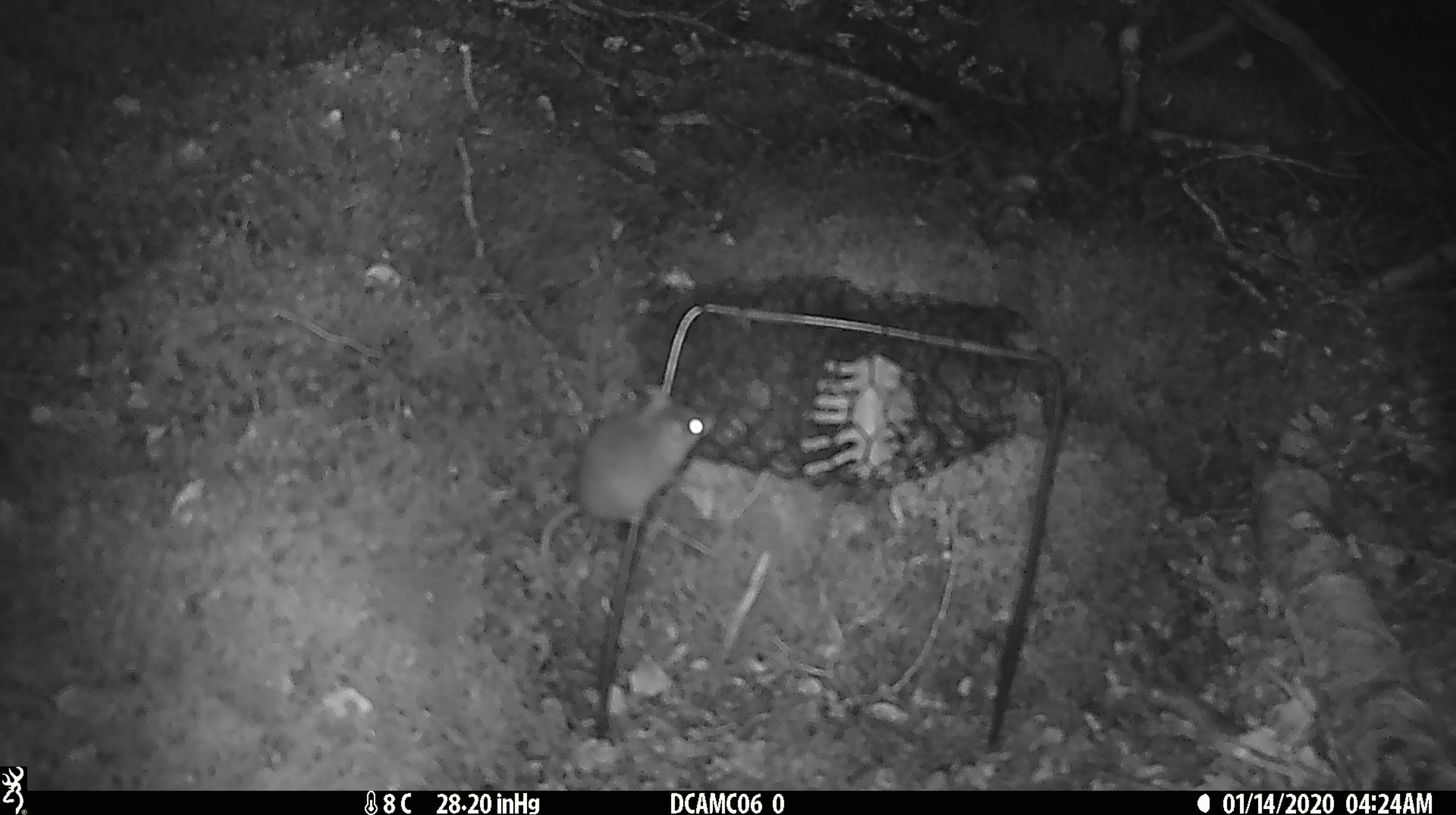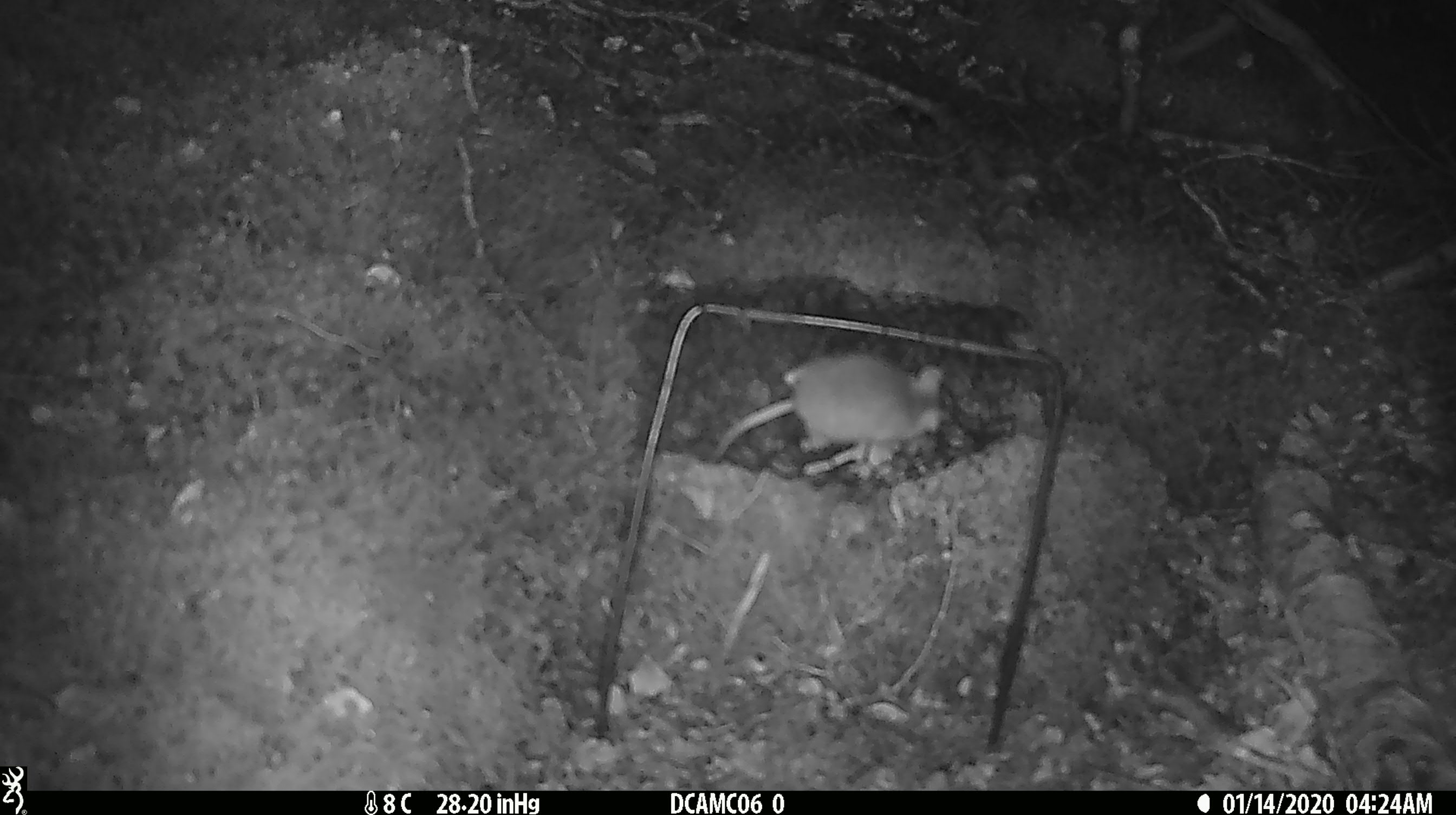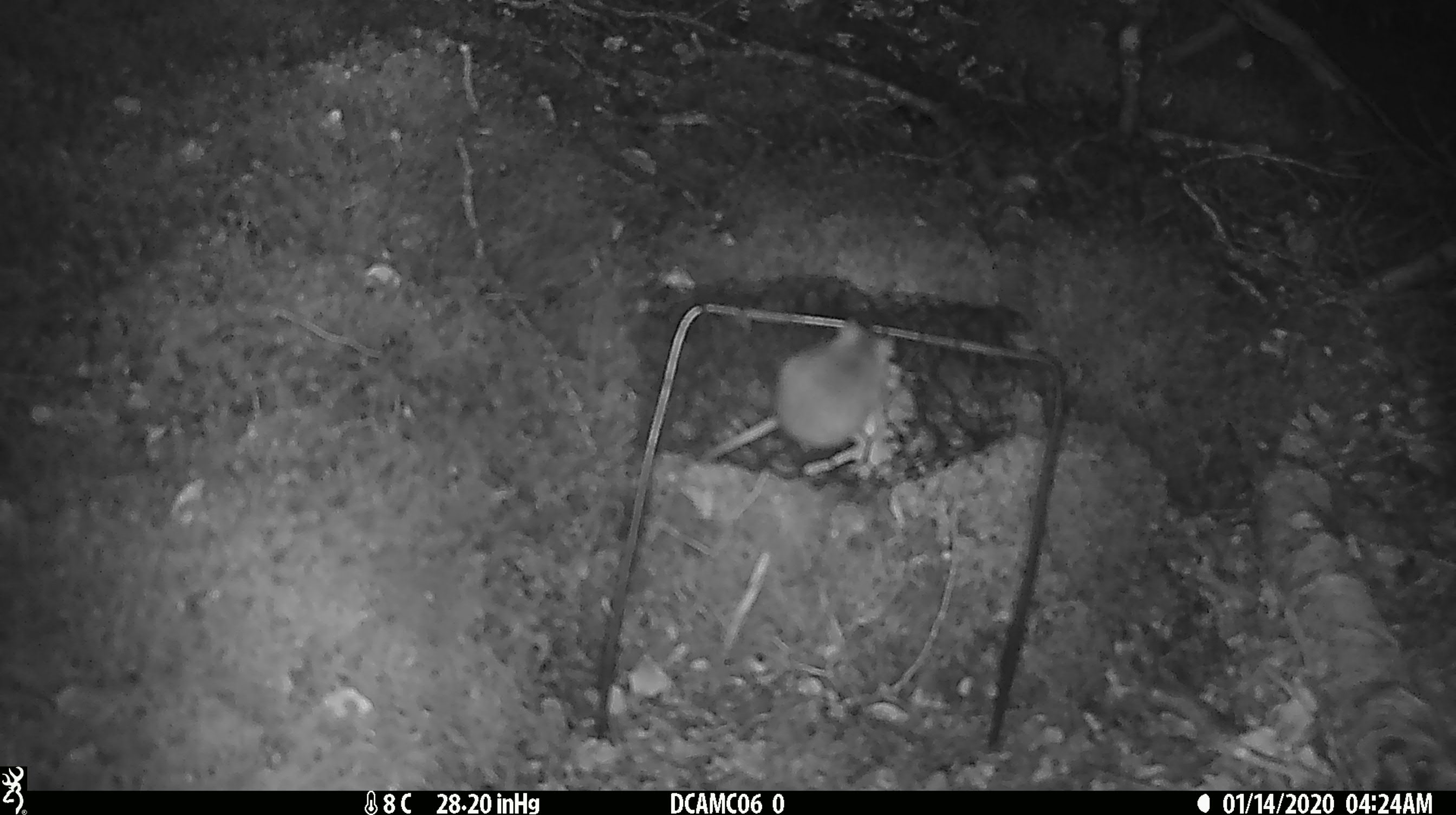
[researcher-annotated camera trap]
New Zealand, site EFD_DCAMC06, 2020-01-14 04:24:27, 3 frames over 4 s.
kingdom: Animalia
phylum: Chordata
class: Mammalia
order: Rodentia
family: Muridae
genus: Mus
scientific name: Mus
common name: mouse